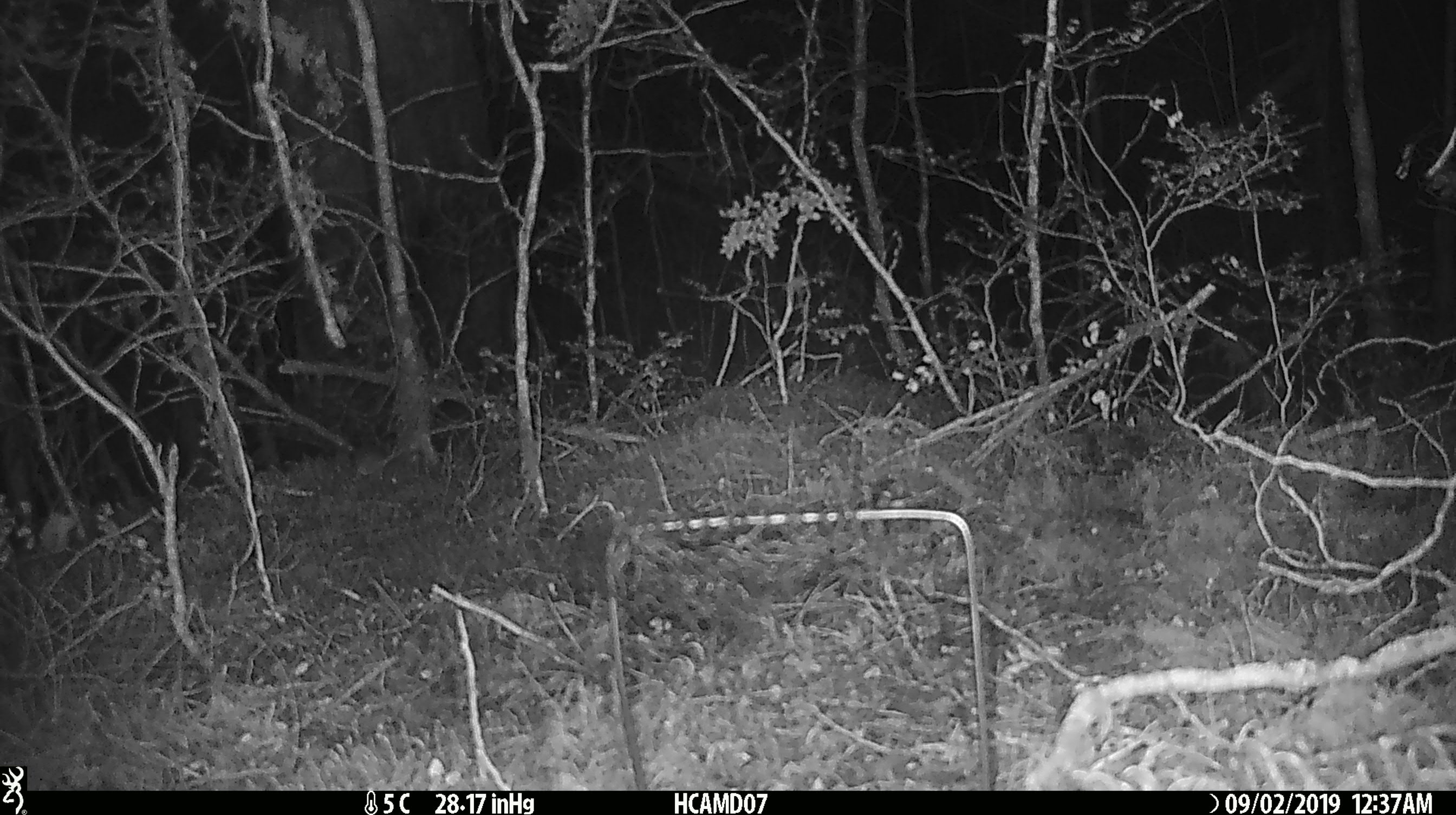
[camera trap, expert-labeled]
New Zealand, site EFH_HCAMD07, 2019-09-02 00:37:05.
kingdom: Animalia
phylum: Chordata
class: Mammalia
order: Rodentia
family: Muridae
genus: Mus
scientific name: Mus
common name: mouse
Mouse (Mus).